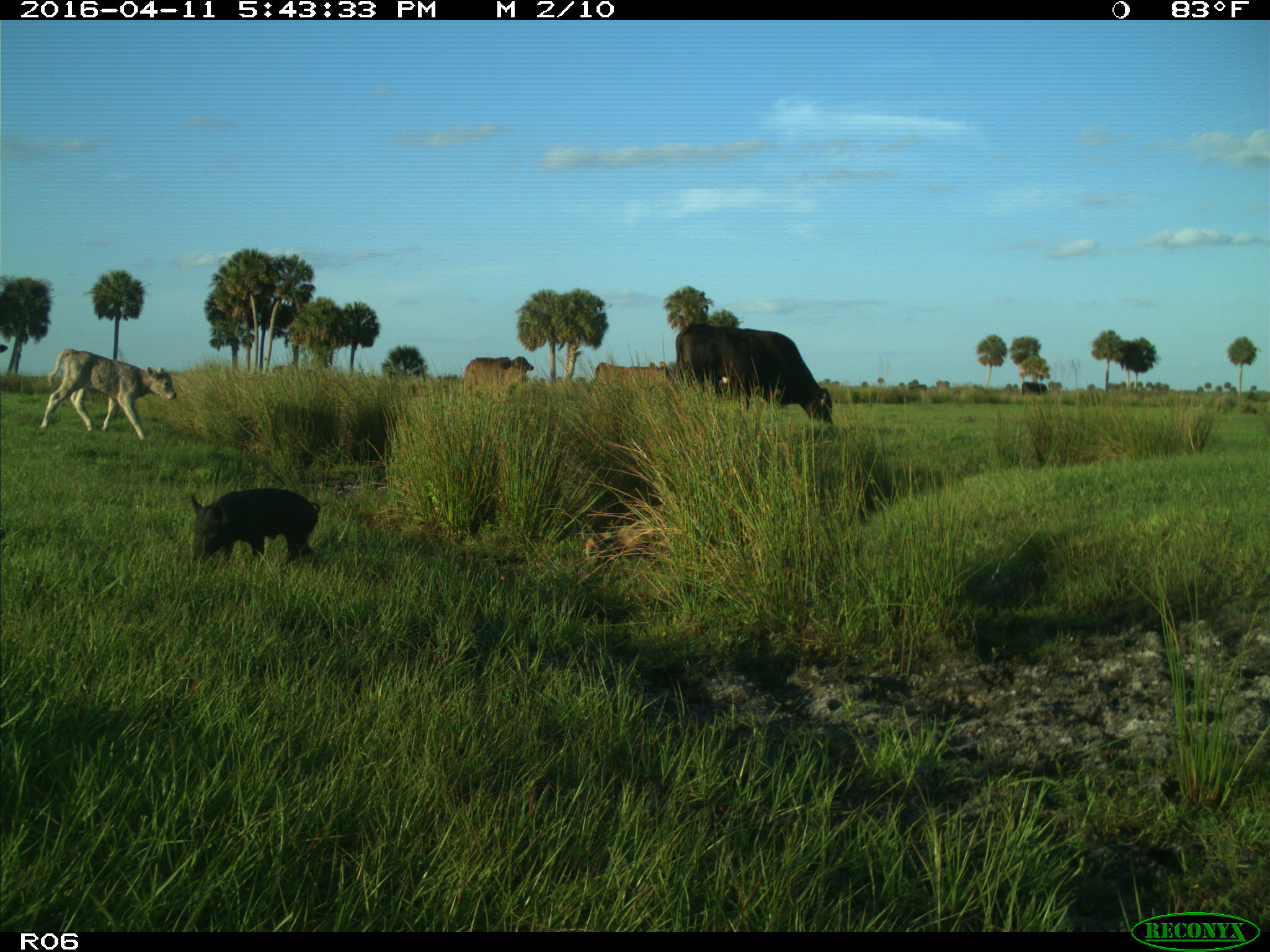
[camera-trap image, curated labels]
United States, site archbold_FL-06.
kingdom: Animalia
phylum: Chordata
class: Mammalia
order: Artiodactyla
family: Suidae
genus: Sus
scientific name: Sus scrofa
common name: wild boar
Sus scrofa (wild boar).